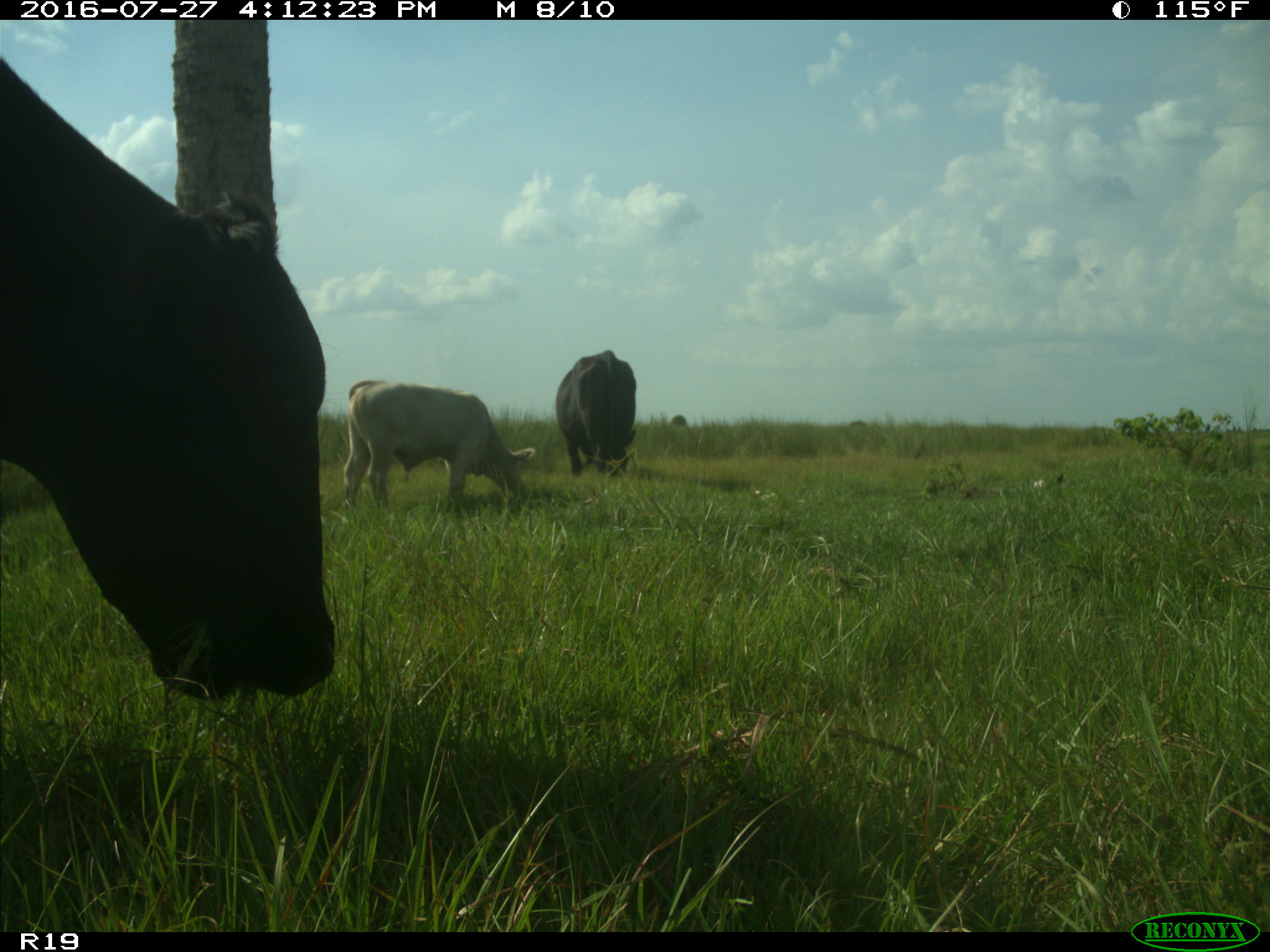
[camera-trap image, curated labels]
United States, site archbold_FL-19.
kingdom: Animalia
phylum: Chordata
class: Mammalia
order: Artiodactyla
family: Bovidae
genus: Bos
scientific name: Bos taurus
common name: domestic cow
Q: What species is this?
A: Bos taurus (domestic cow).